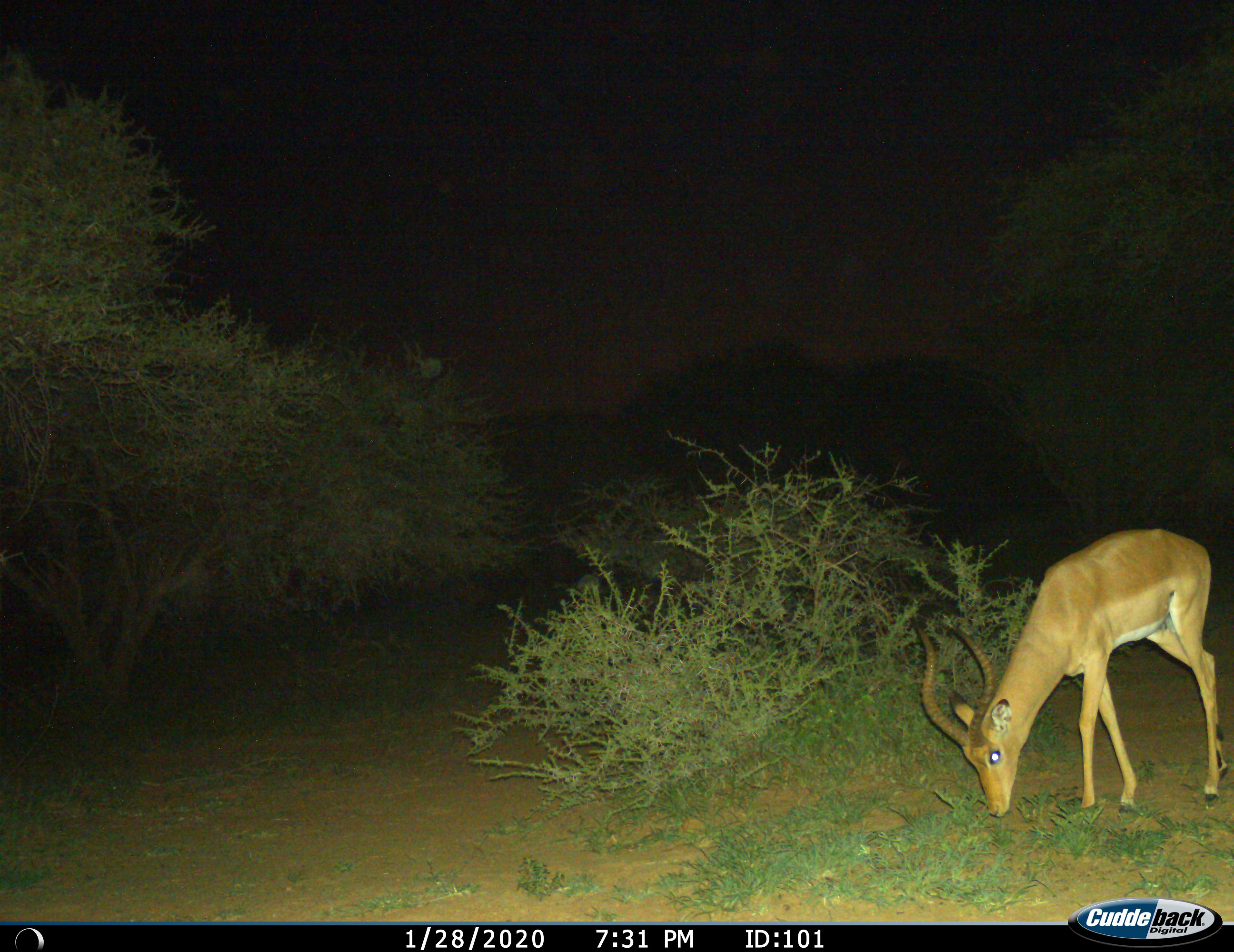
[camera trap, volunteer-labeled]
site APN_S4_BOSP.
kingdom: Animalia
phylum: Chordata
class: Mammalia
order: Artiodactyla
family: Bovidae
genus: Aepyceros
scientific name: Aepyceros melampus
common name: impala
Impala (Aepyceros melampus), count 1. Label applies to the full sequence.